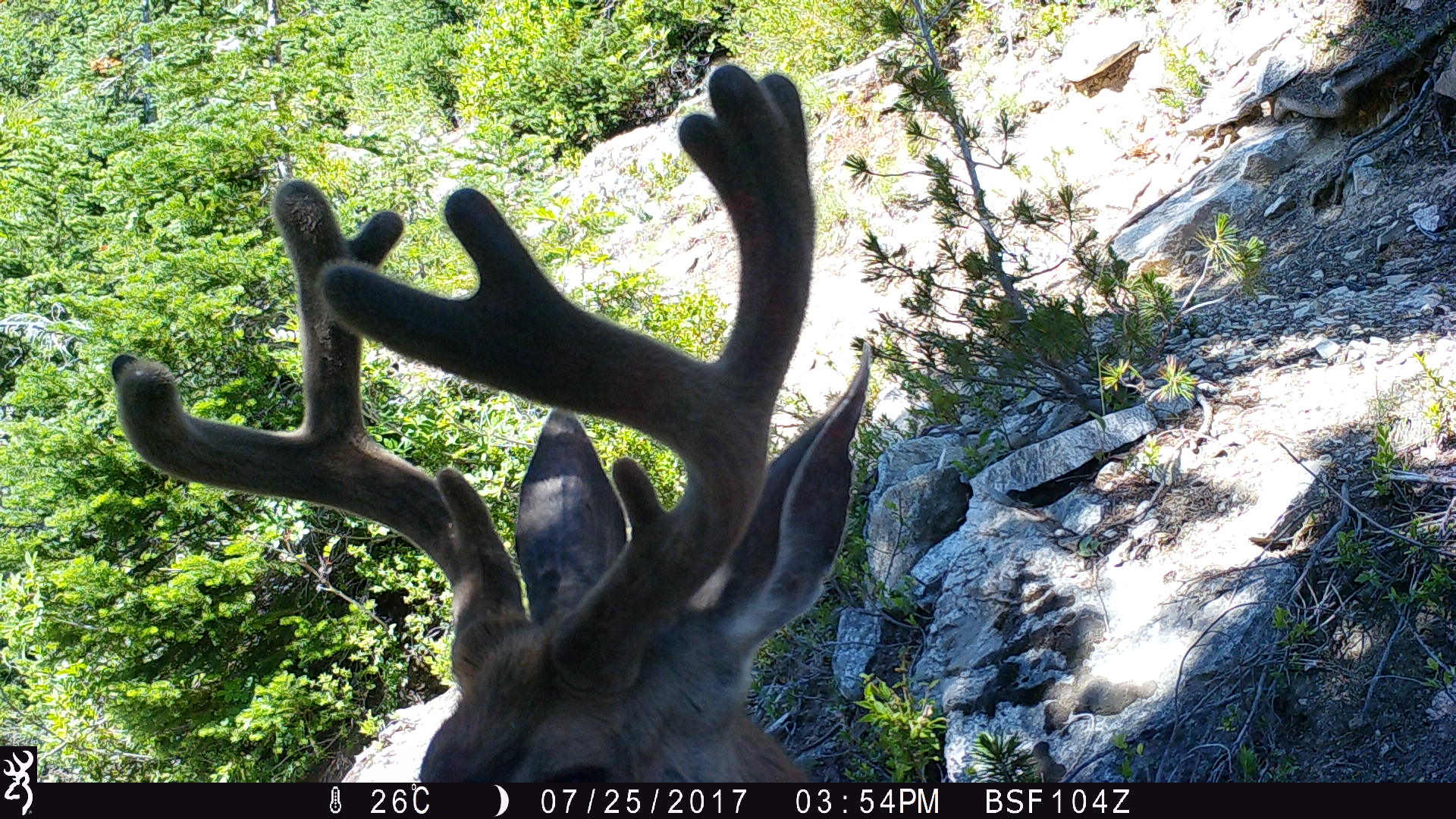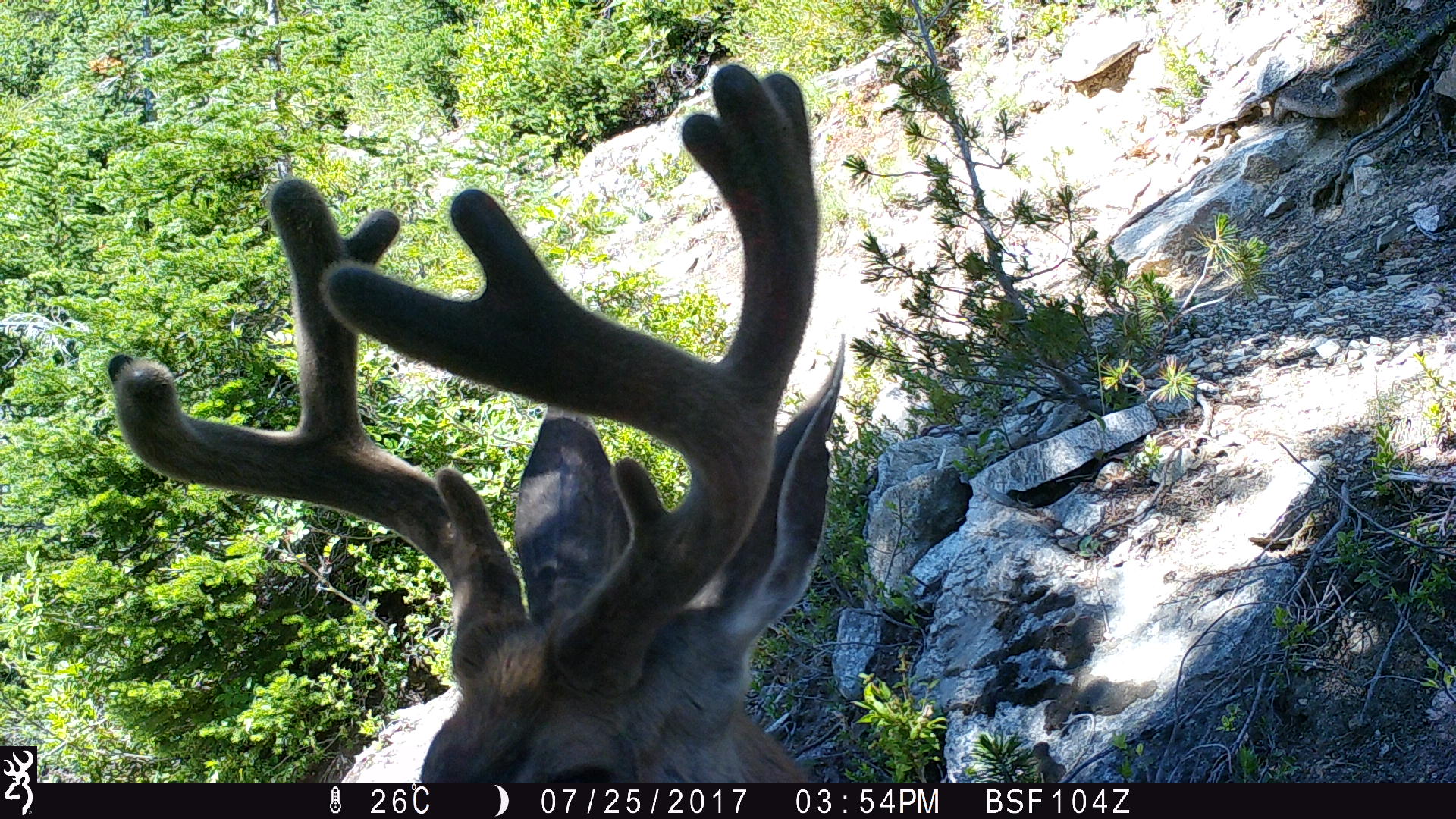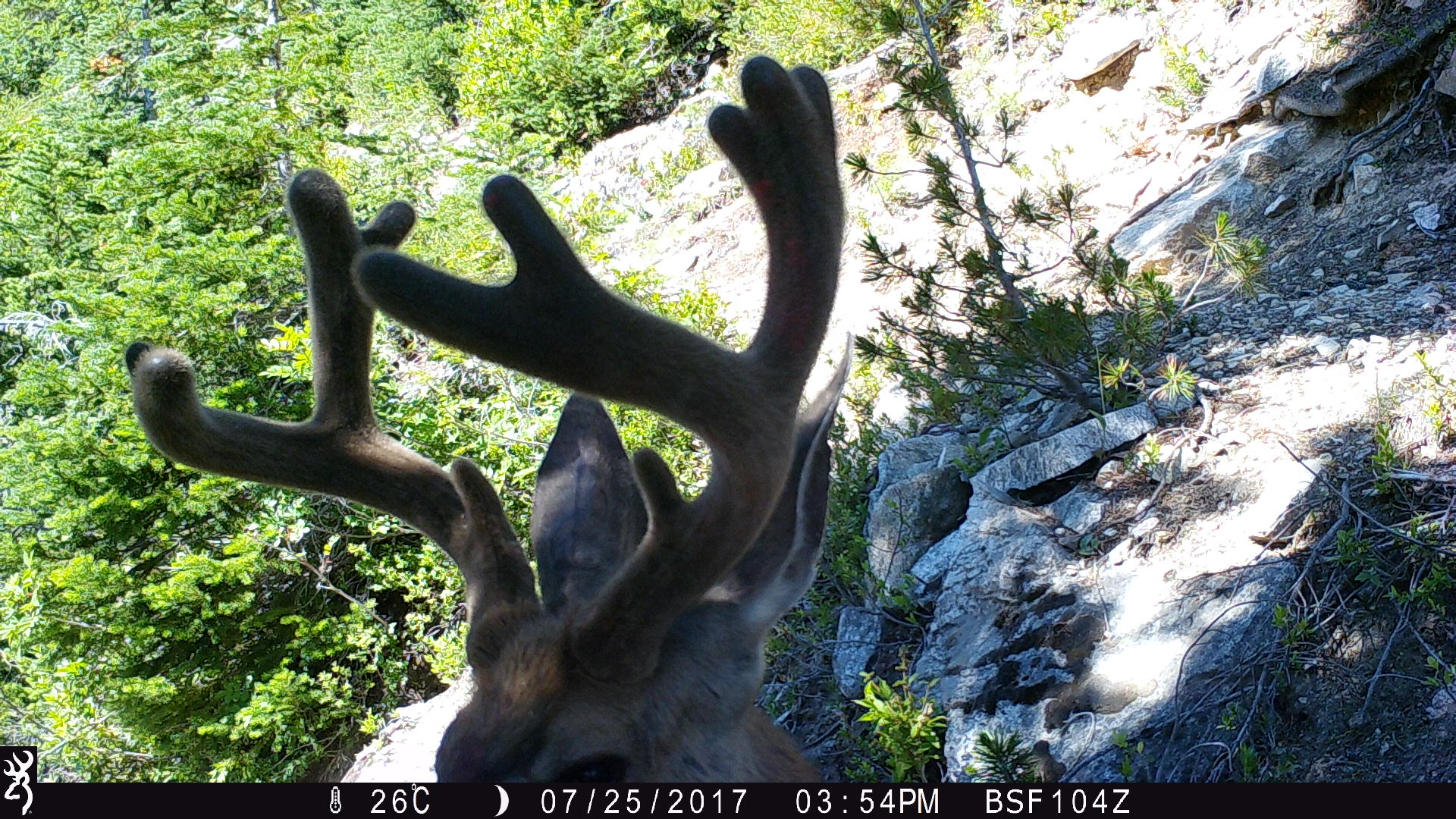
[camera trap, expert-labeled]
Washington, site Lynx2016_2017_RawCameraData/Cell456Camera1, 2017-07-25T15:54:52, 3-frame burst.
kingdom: Animalia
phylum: Chordata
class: Mammalia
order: Artiodactyla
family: Cervidae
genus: Odocoileus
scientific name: Odocoileus hemionus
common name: mule deer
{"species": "Odocoileus hemionus (mule deer)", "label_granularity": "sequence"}